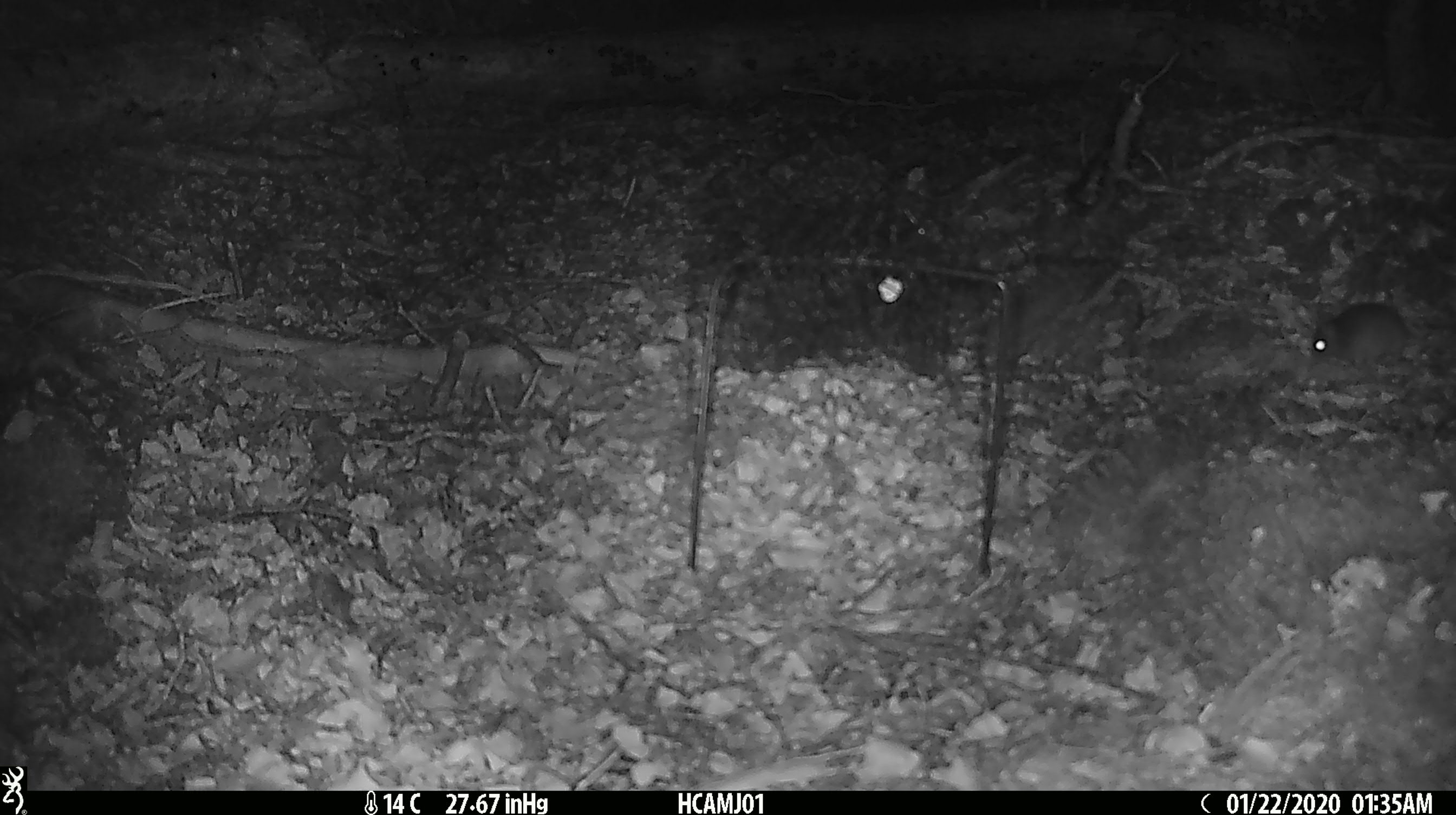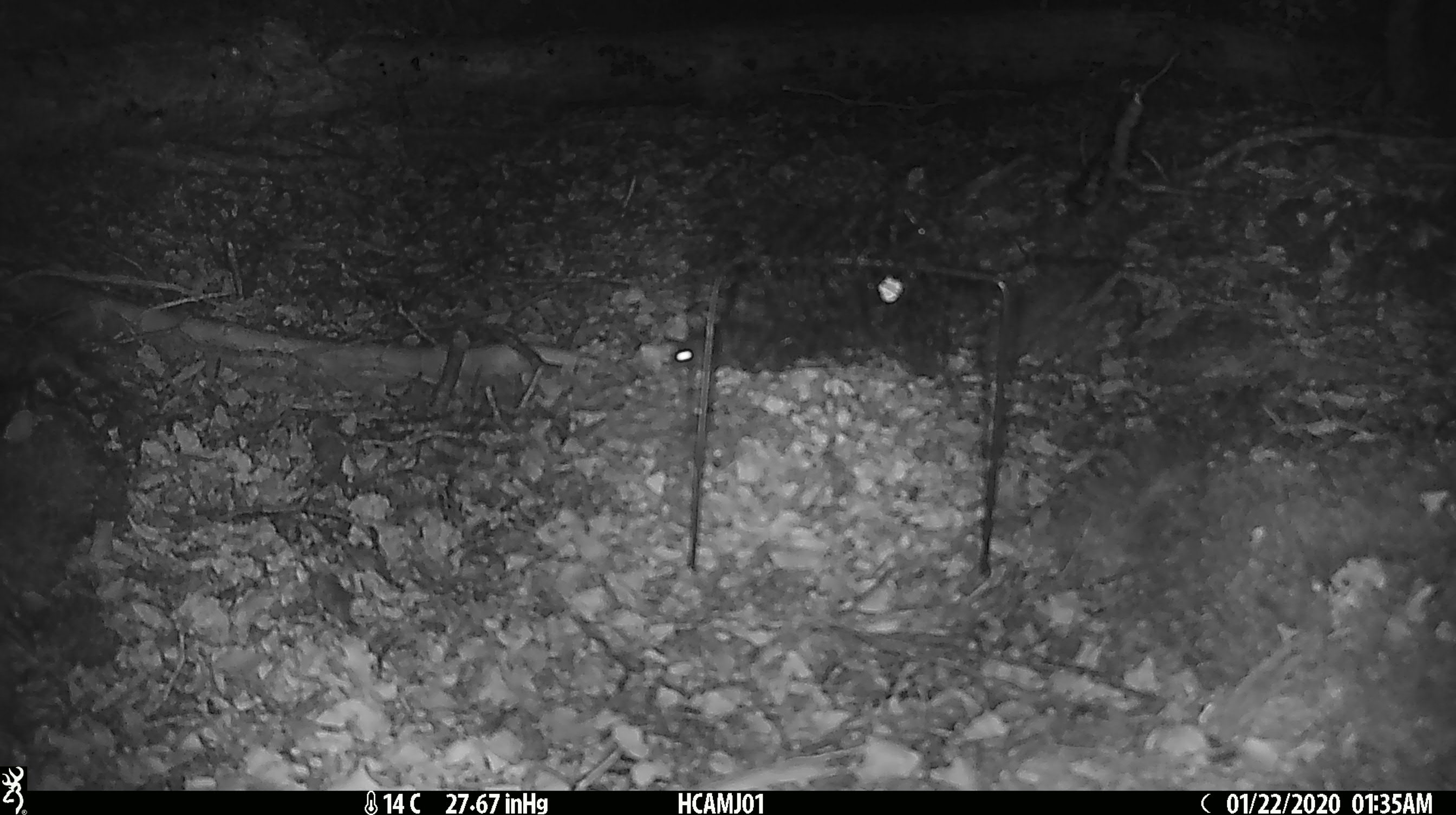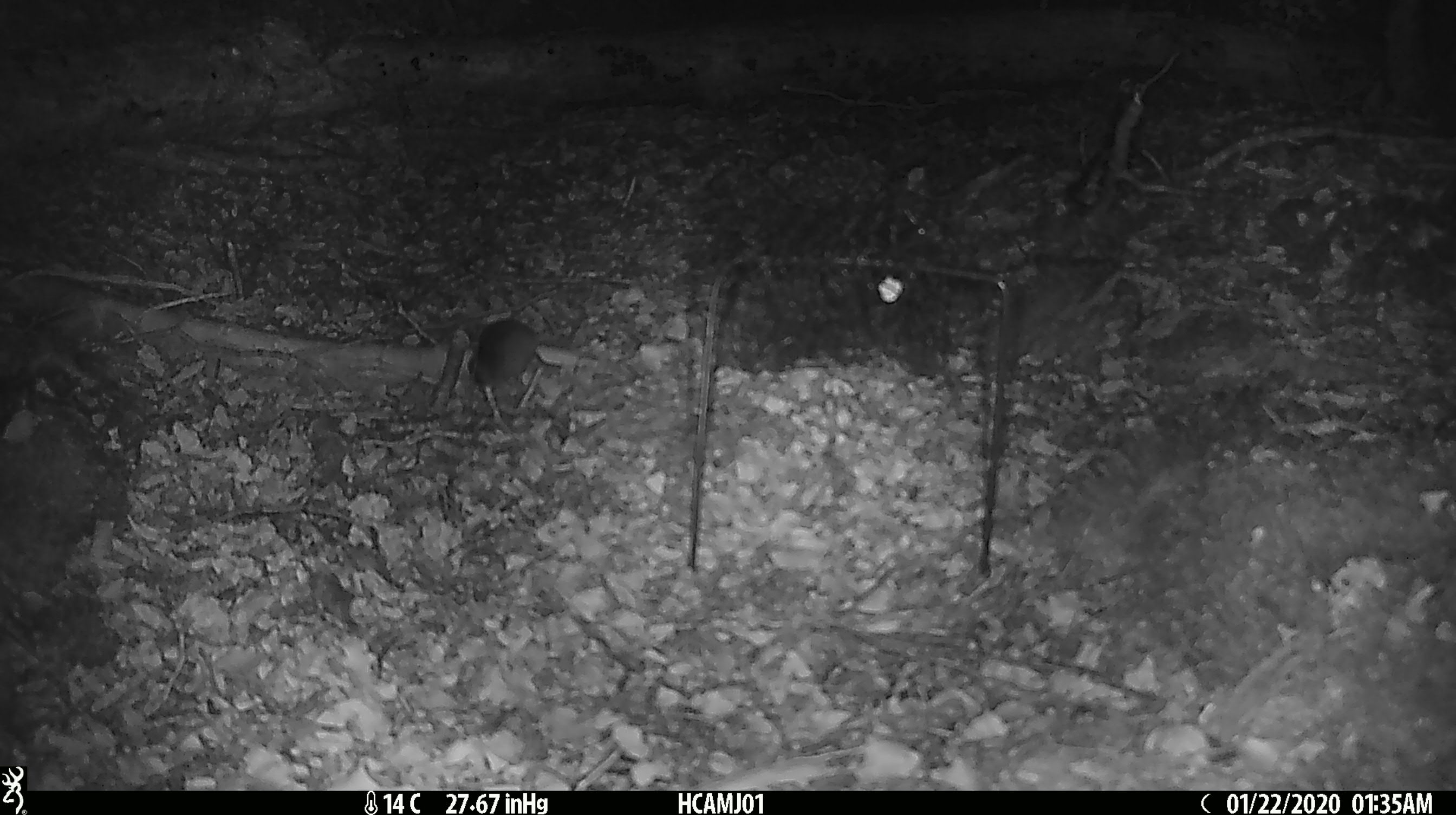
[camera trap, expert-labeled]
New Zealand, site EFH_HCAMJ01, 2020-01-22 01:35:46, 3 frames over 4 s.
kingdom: Animalia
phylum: Chordata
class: Mammalia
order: Rodentia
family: Muridae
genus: Mus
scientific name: Mus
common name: mouse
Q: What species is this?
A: Mouse (Mus).